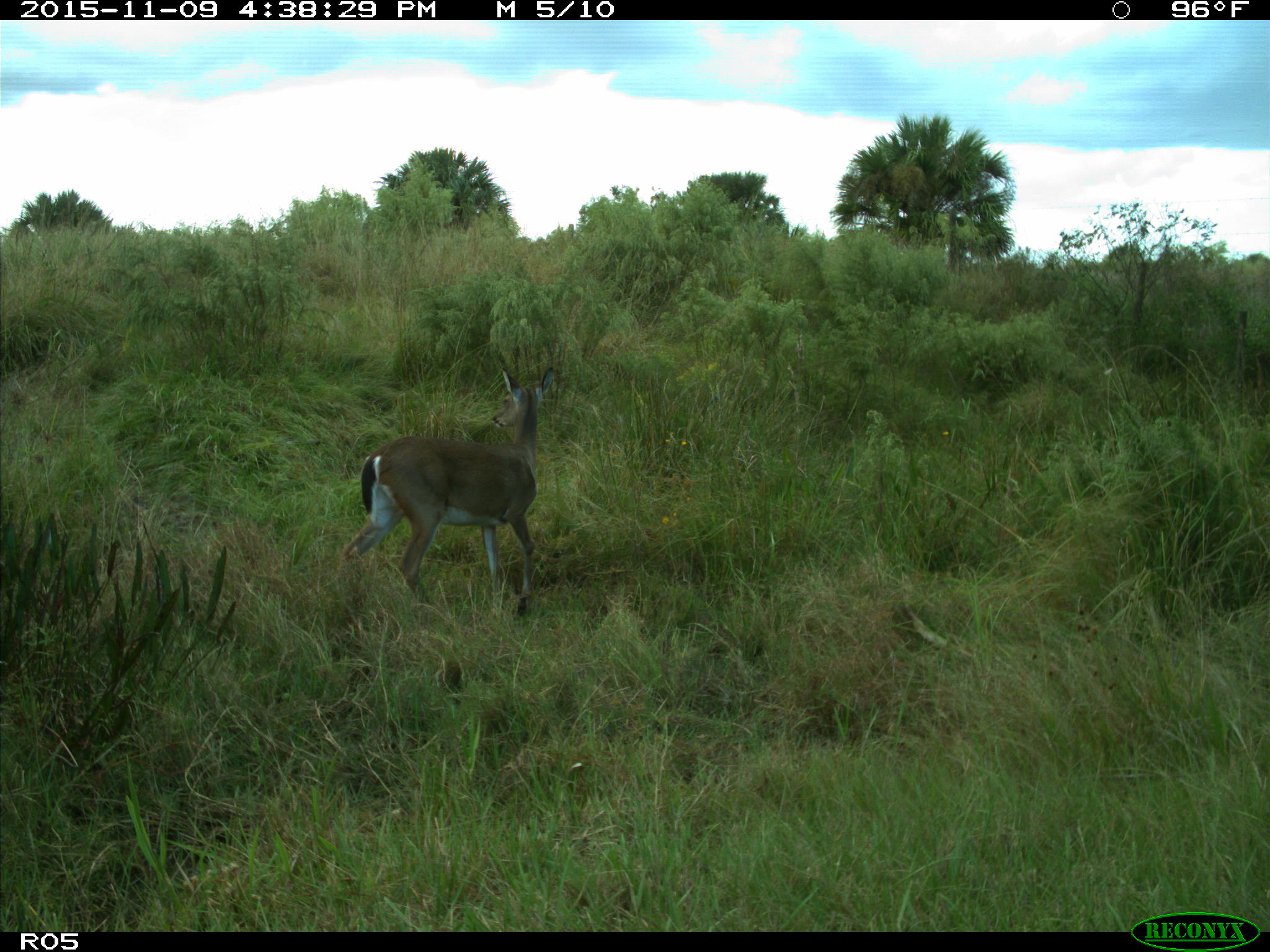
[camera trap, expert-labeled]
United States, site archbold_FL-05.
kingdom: Animalia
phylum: Chordata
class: Mammalia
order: Artiodactyla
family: Cervidae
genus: Odocoileus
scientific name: Odocoileus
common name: deer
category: unidentified deer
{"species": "unidentified deer (deer) (Odocoileus)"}